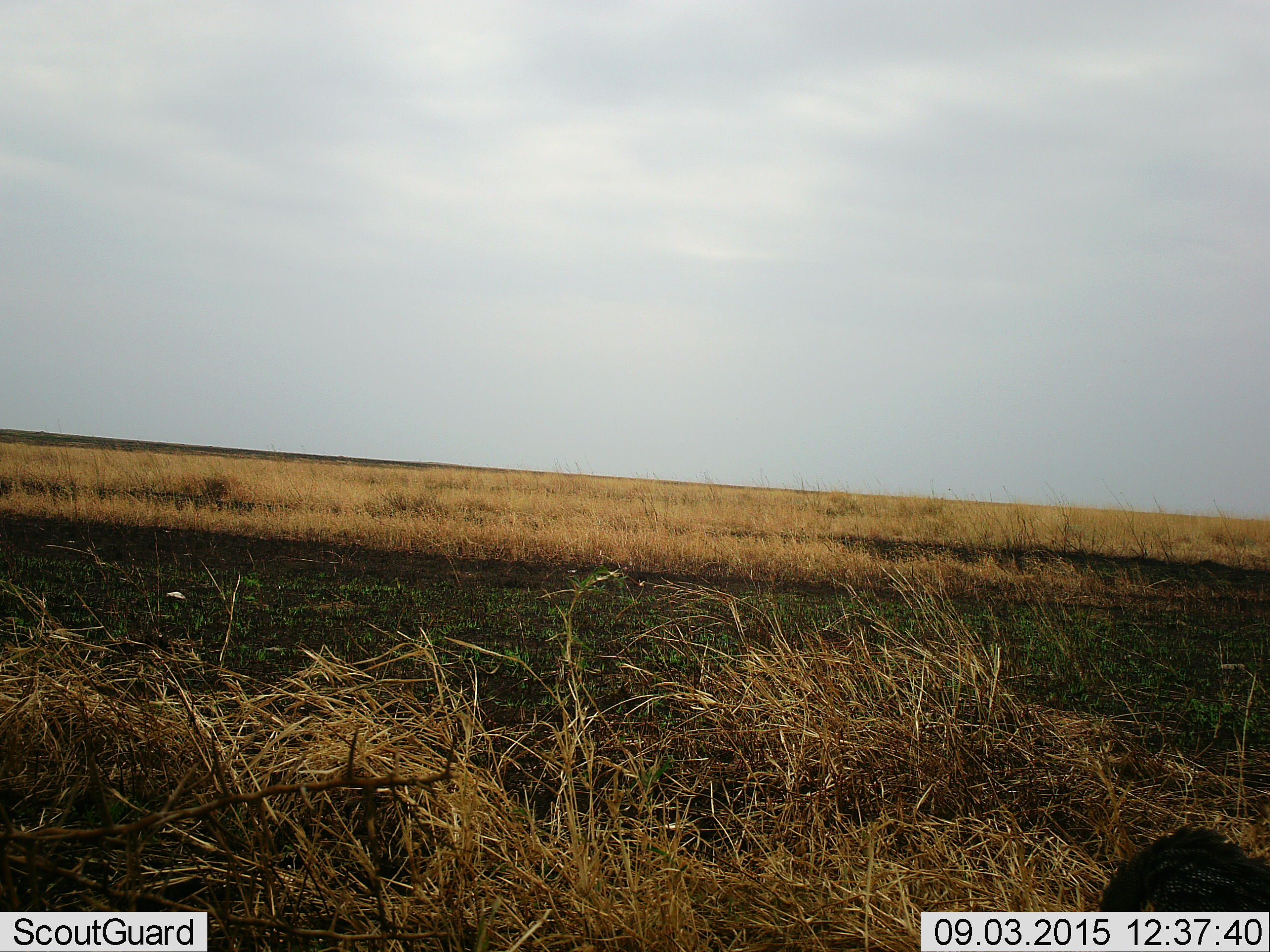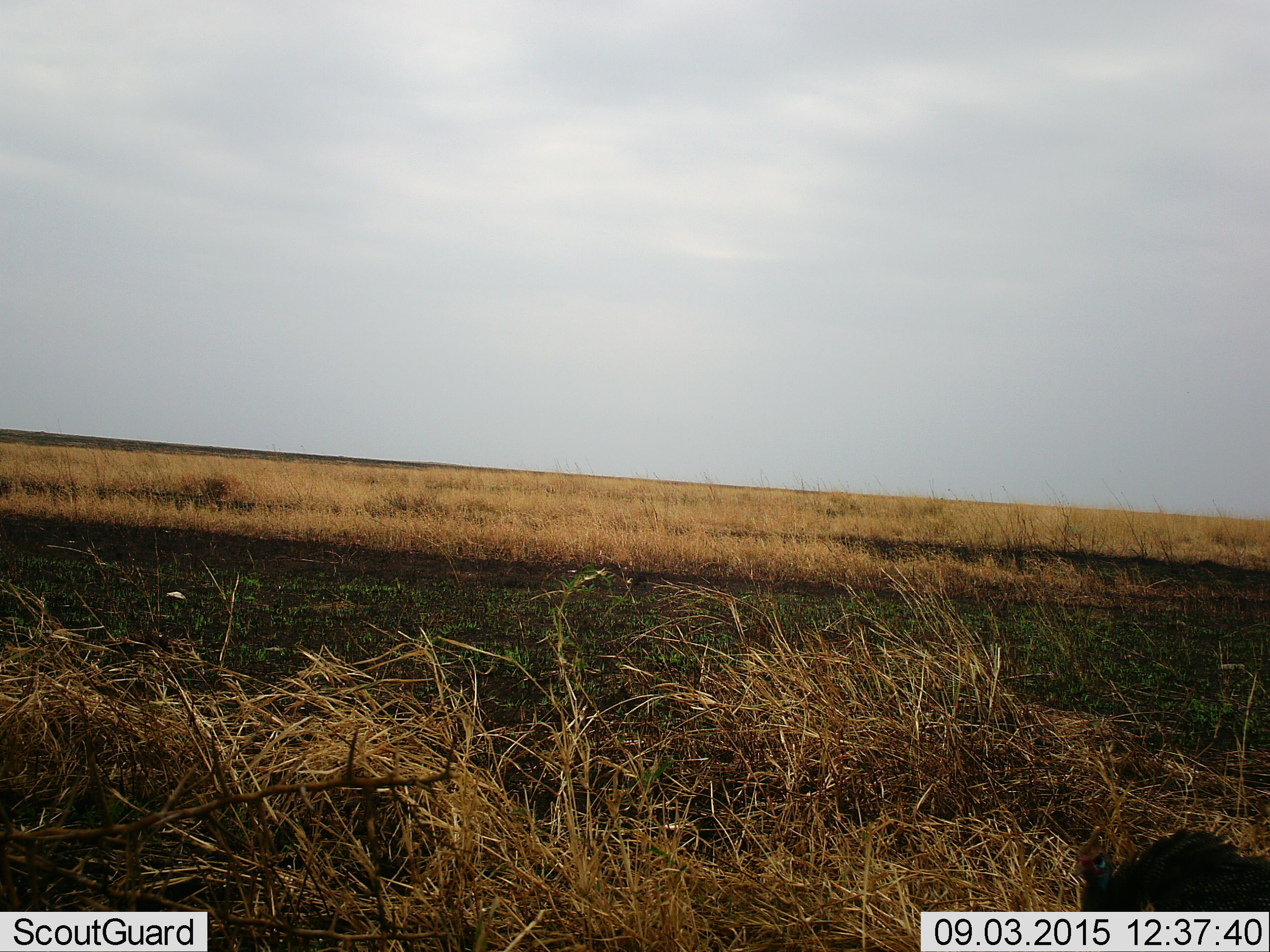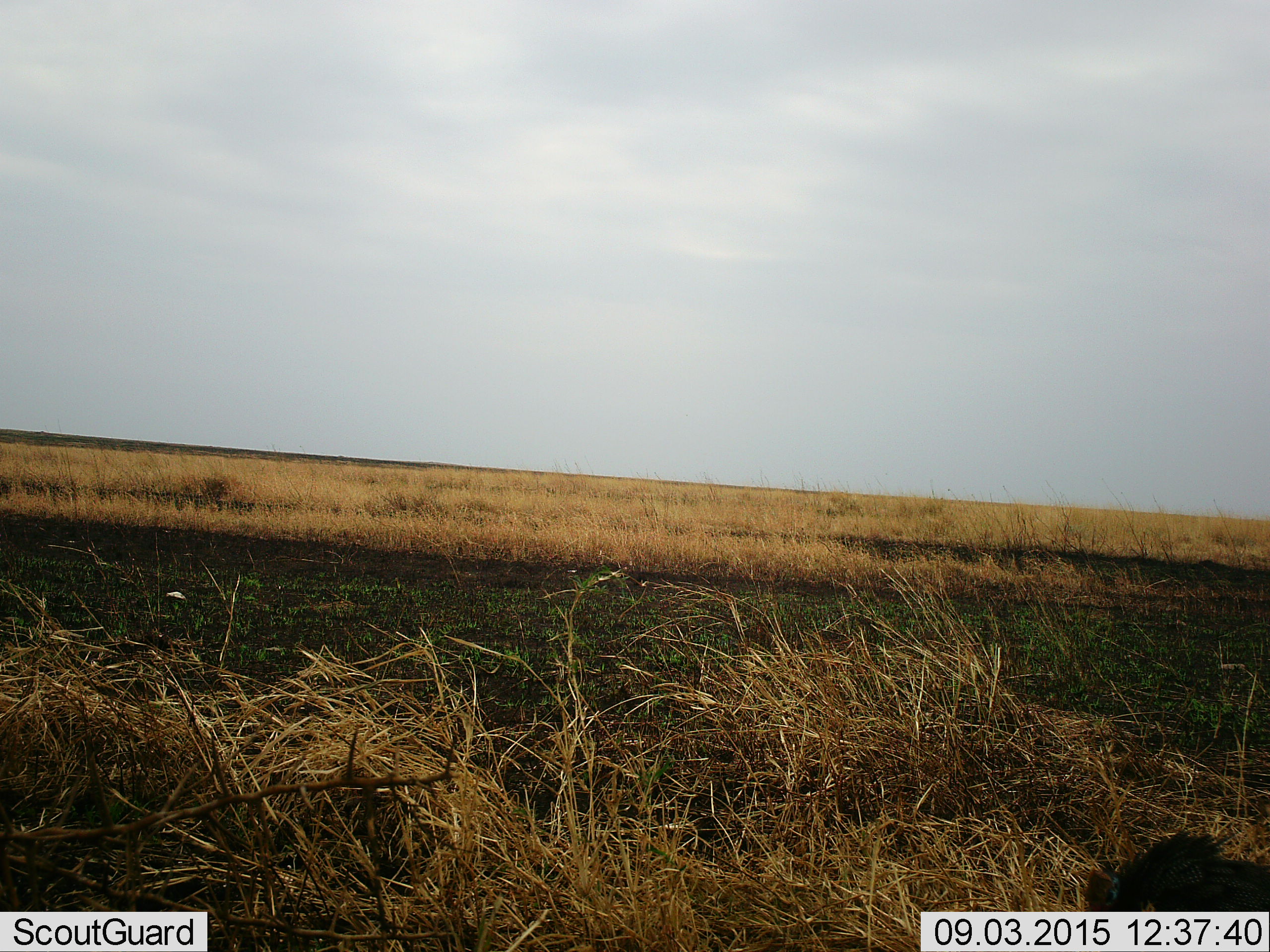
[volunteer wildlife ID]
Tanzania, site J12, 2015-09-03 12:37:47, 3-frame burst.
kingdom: Animalia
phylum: Chordata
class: Aves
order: Galliformes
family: Numididae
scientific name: Numididae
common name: guinea fowl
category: guineafowl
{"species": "guineafowl (guinea fowl) (Numididae)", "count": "1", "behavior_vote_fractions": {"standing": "29%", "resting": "14%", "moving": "14%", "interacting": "0%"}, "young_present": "0%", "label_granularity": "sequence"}